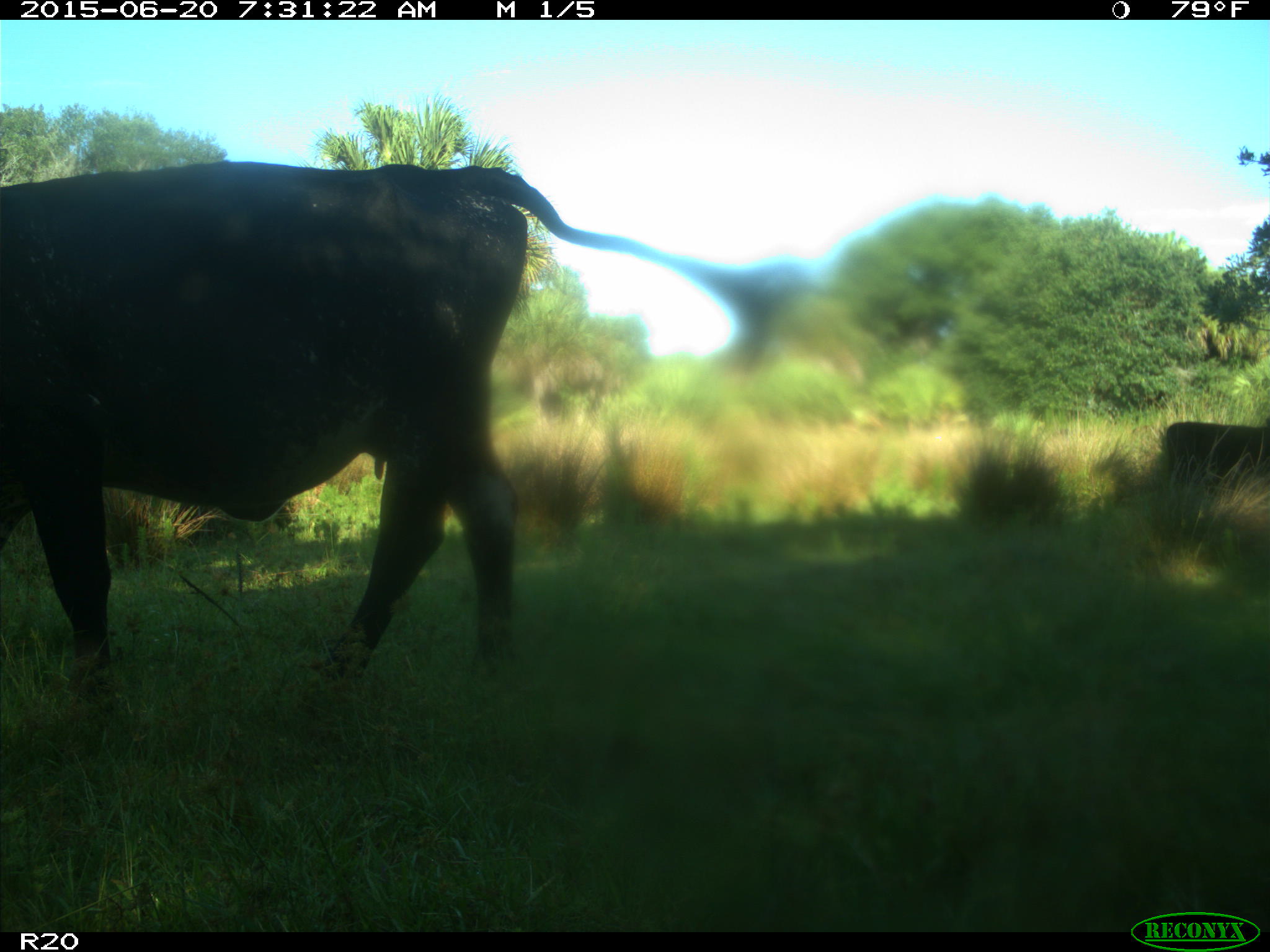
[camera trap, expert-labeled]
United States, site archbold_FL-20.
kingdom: Animalia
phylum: Chordata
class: Mammalia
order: Artiodactyla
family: Bovidae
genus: Bos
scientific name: Bos taurus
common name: domestic cow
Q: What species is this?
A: Bos taurus (domestic cow).